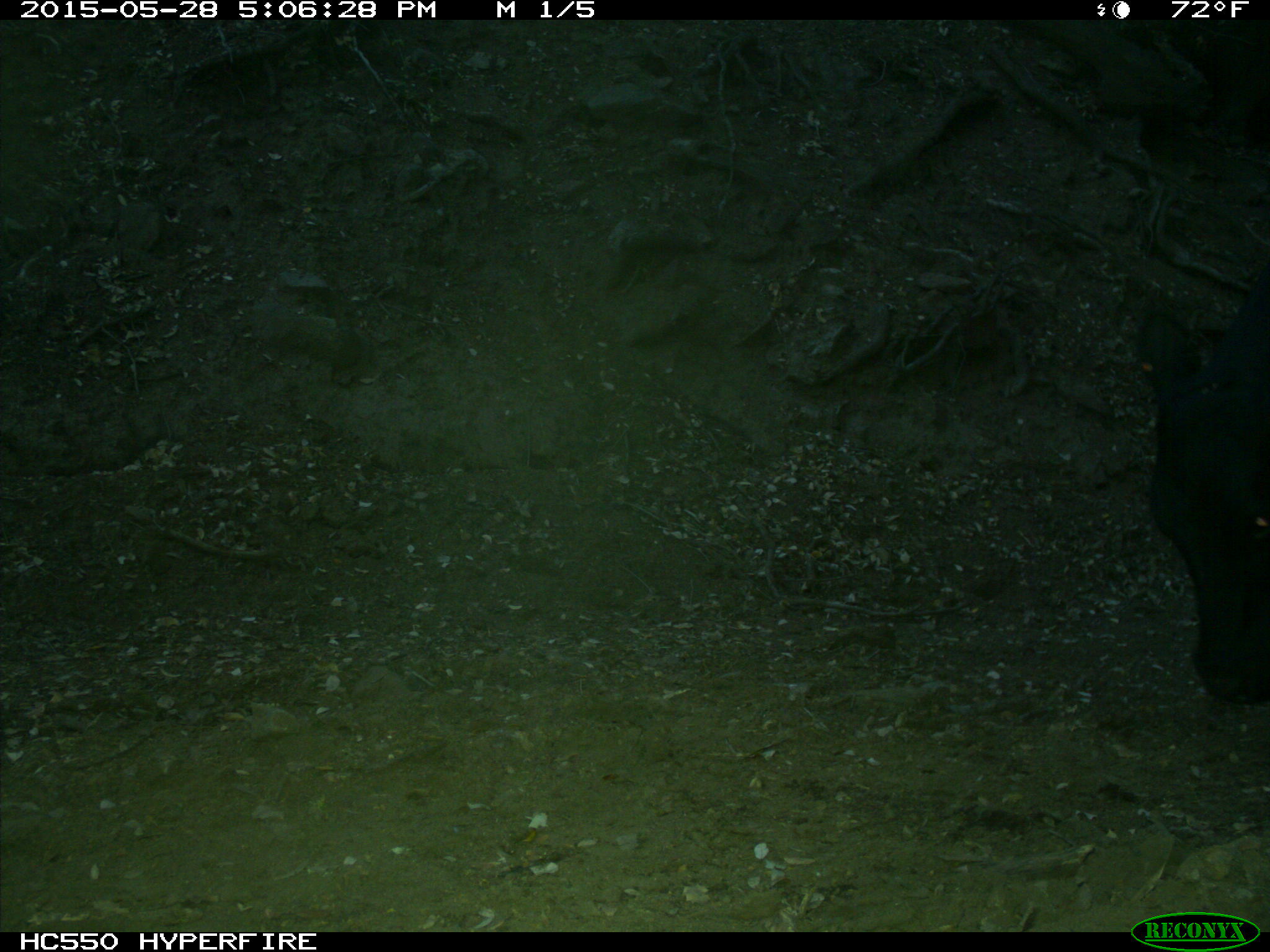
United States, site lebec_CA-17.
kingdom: Animalia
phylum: Chordata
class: Mammalia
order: Artiodactyla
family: Bovidae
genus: Bos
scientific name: Bos taurus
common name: domestic cow